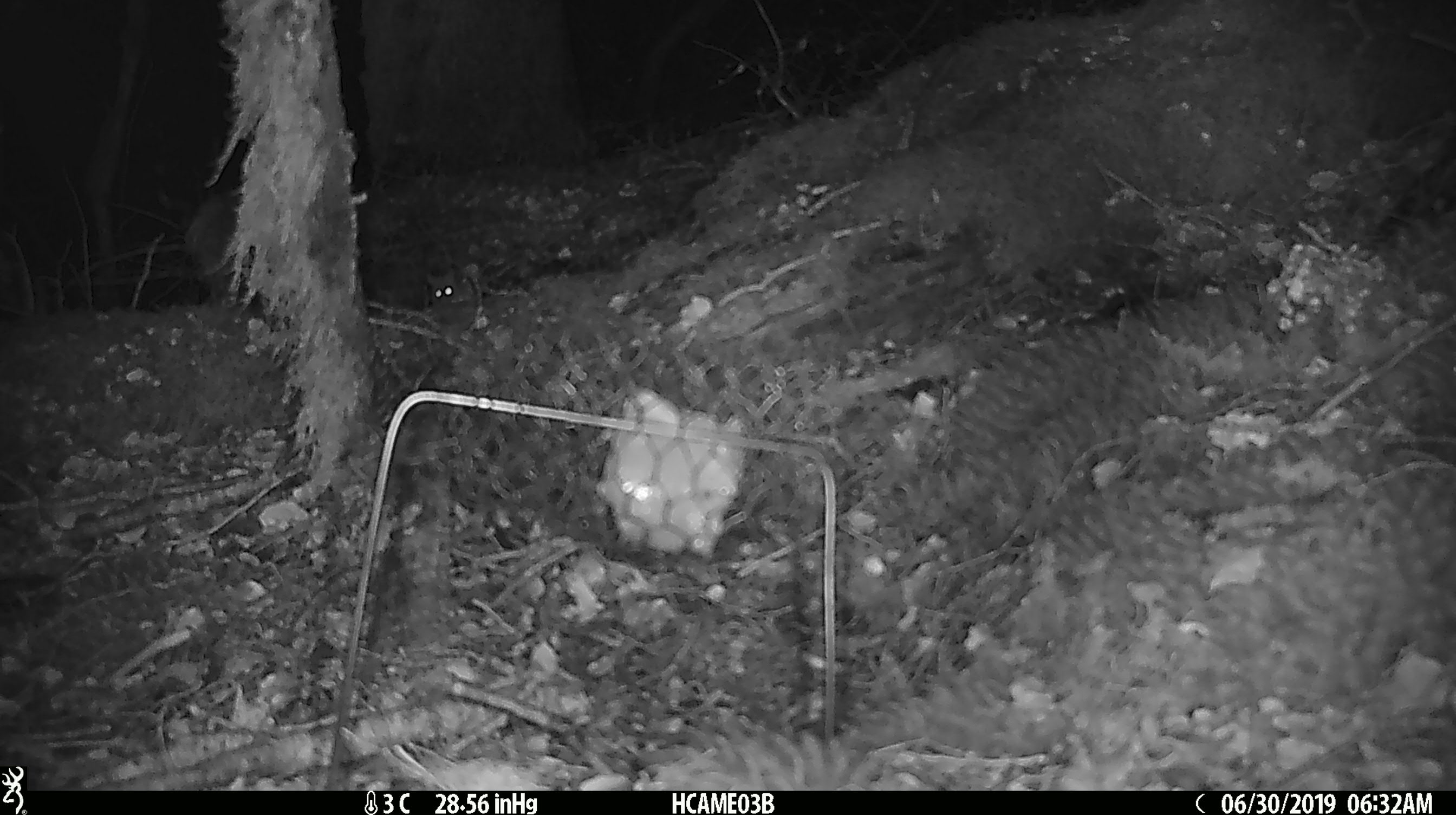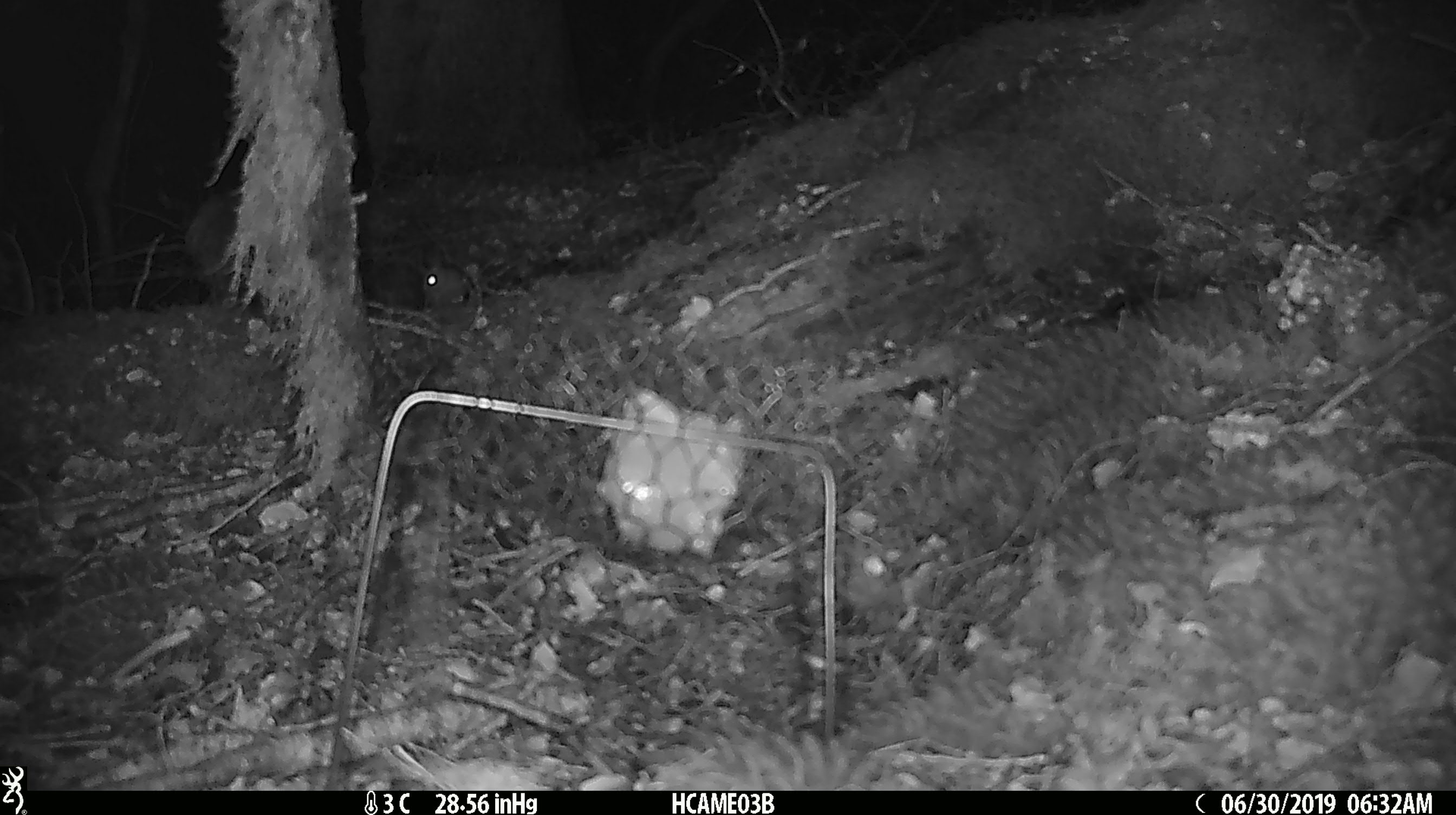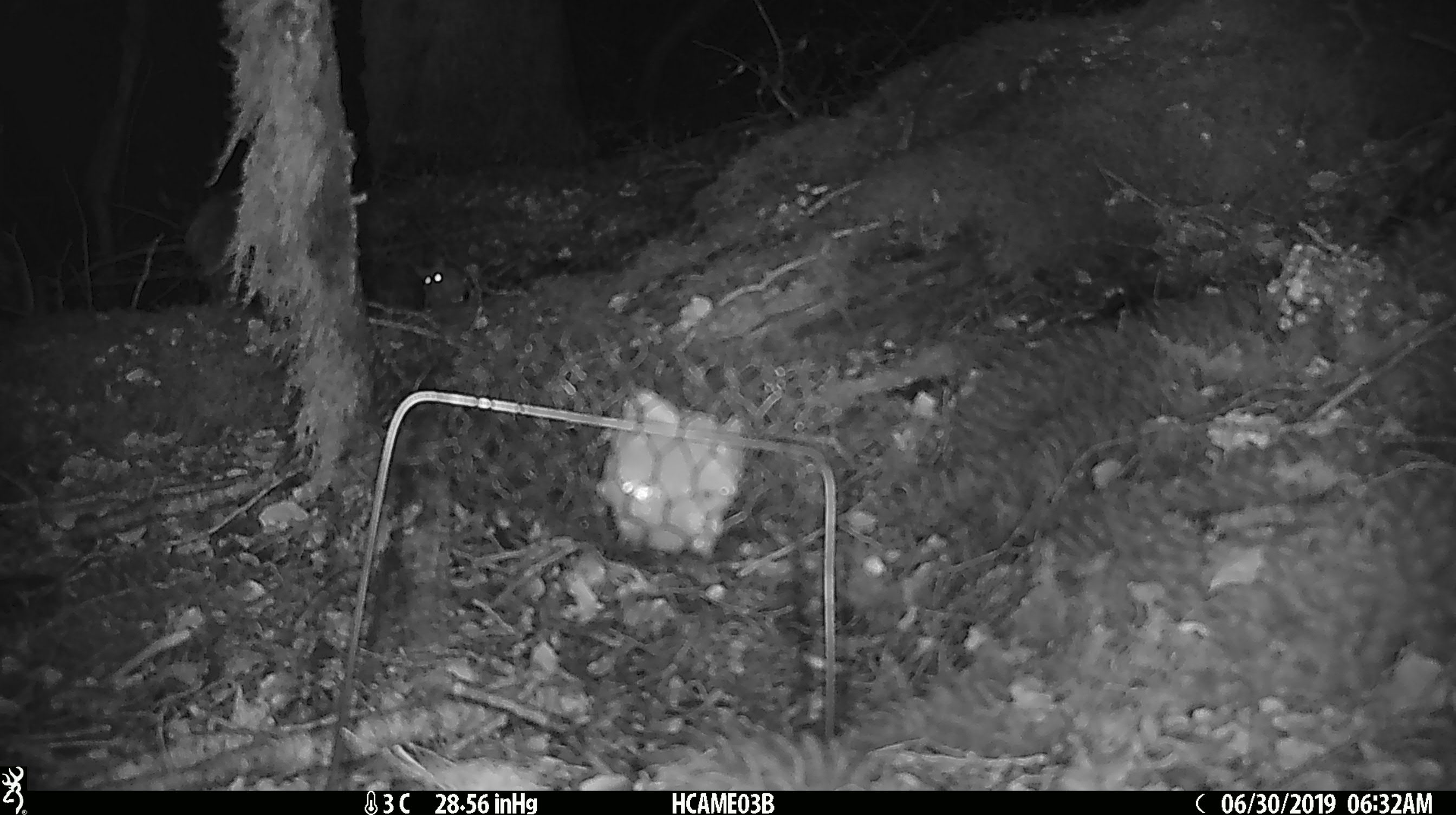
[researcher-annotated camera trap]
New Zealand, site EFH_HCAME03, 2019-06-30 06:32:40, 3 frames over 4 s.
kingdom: Animalia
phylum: Chordata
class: Mammalia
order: Rodentia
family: Muridae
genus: Mus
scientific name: Mus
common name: mouse